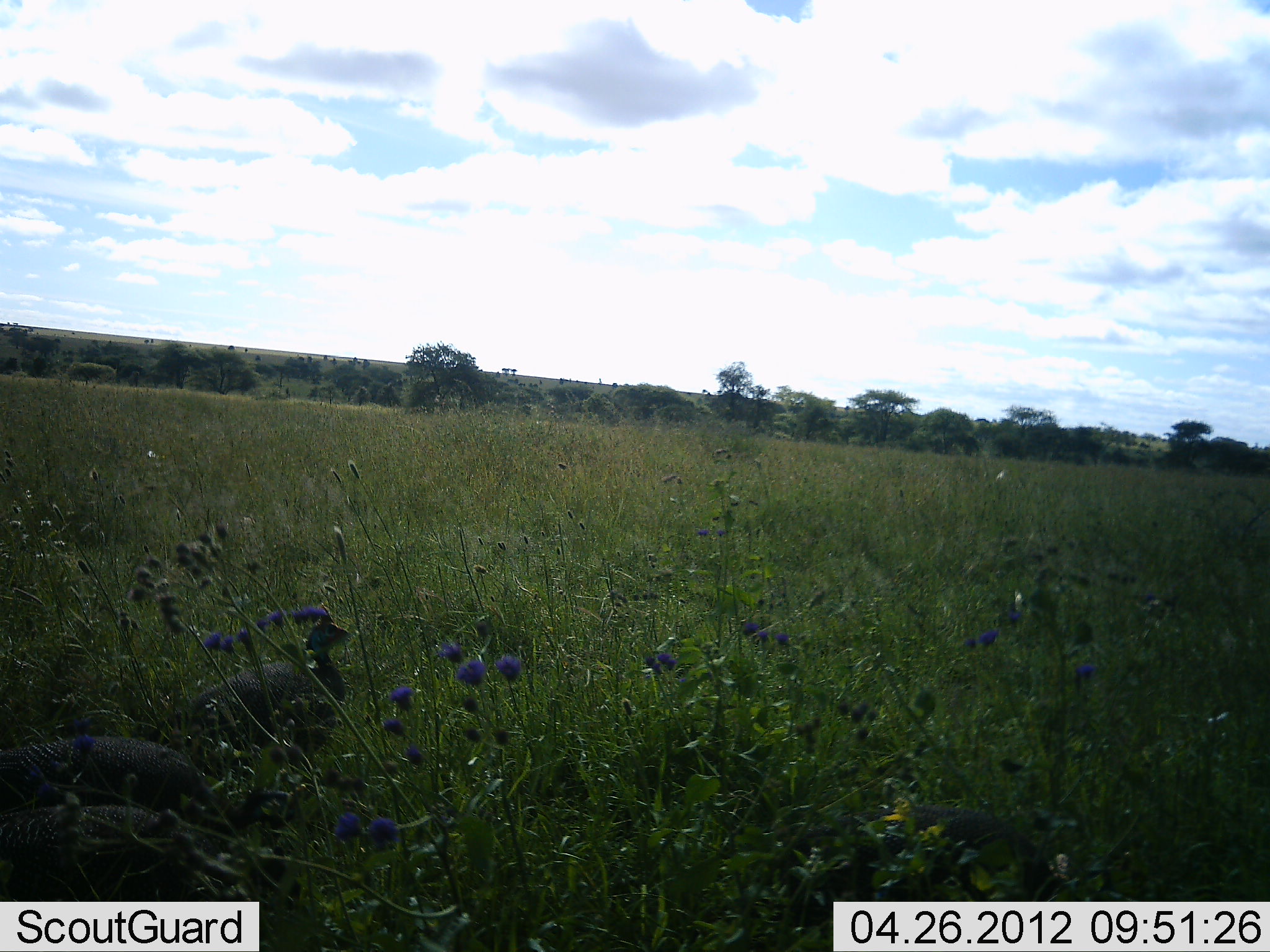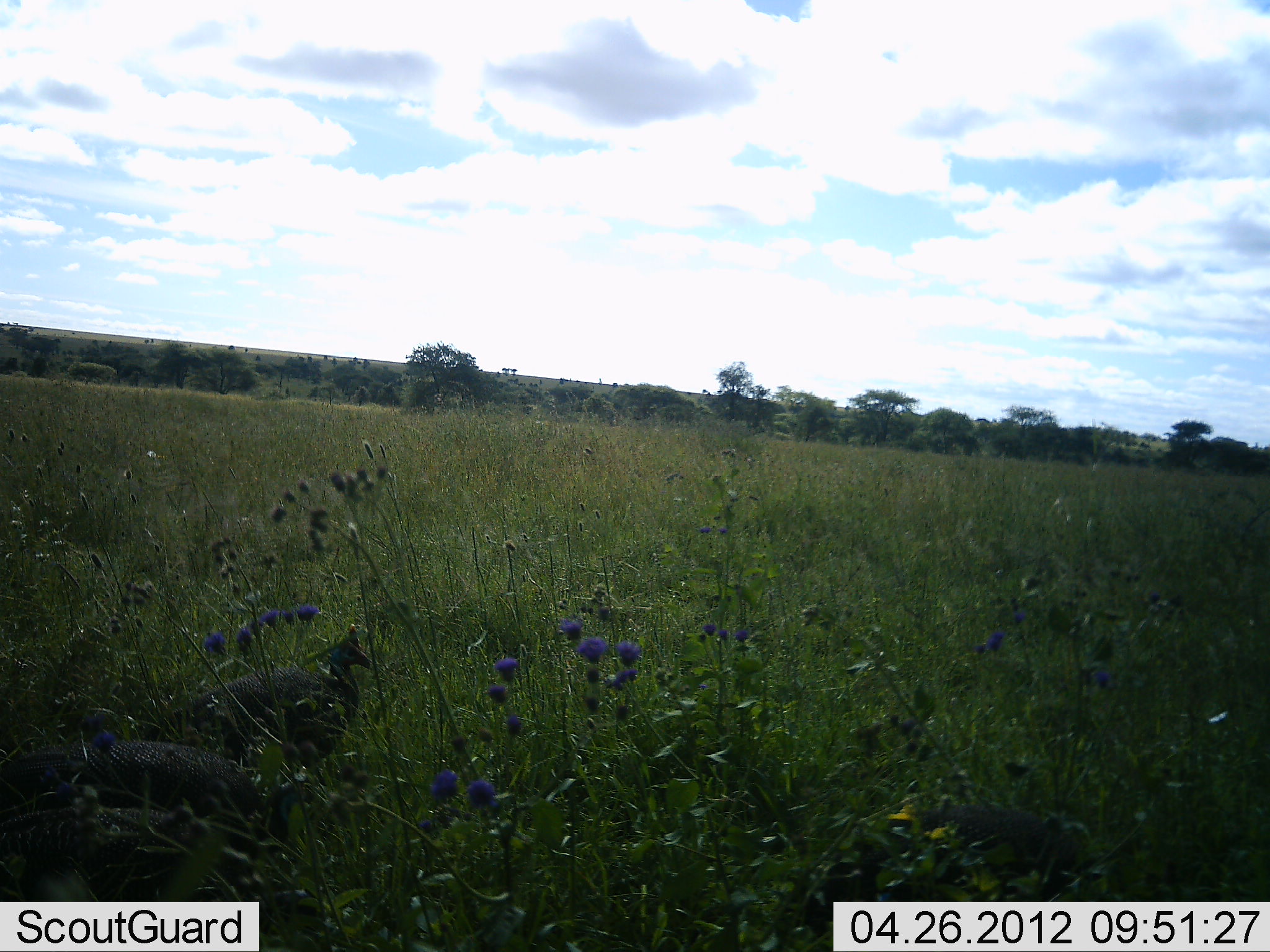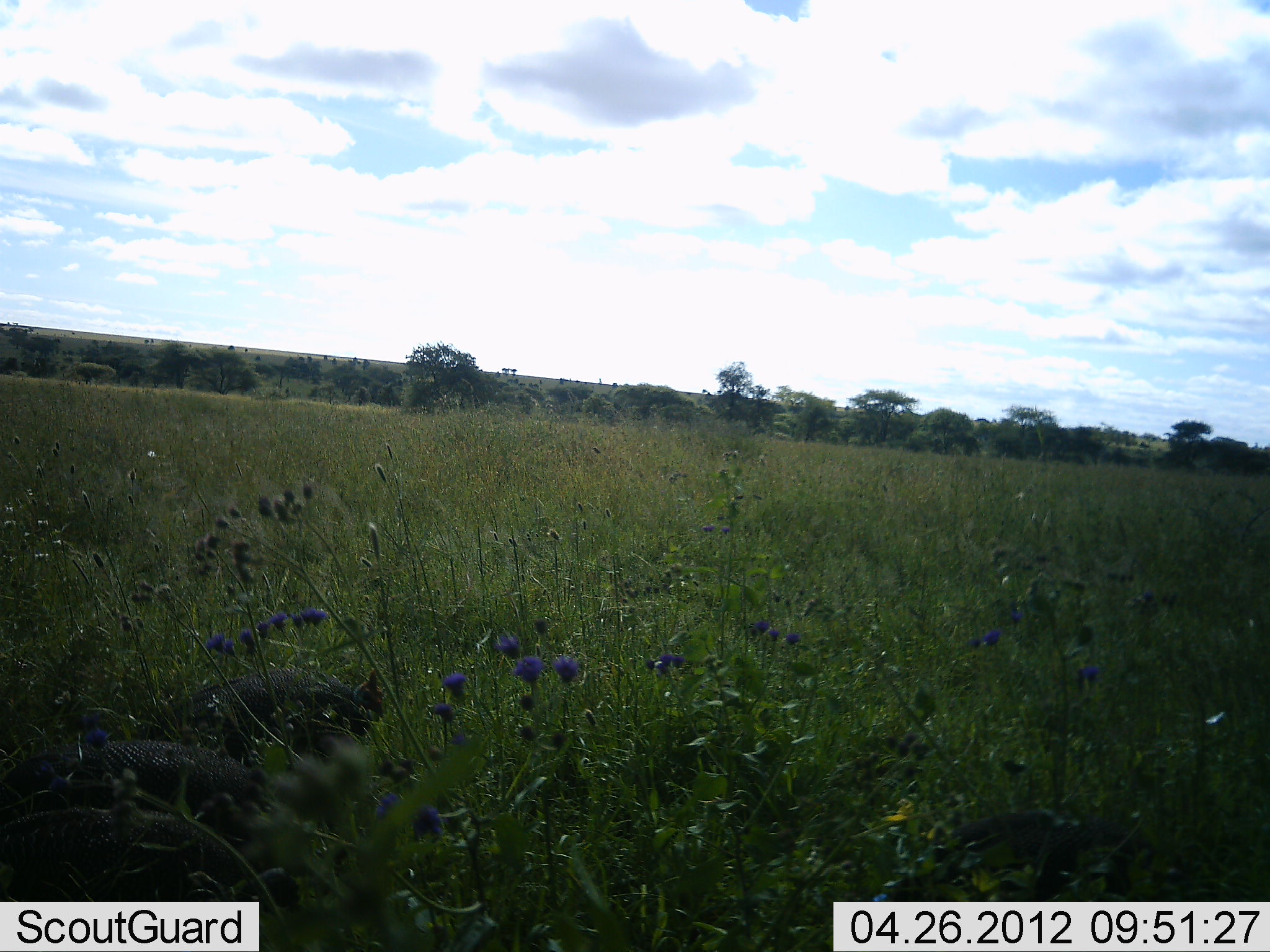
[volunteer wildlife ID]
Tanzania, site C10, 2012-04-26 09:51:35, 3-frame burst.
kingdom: Animalia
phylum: Chordata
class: Aves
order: Galliformes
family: Numididae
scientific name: Numididae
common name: guinea fowl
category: guineafowl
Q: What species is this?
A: Guineafowl (guinea fowl) (Numididae).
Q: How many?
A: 4.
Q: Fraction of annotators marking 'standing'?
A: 27%.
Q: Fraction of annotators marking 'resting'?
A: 7%.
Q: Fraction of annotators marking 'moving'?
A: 33%.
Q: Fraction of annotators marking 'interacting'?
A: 0%.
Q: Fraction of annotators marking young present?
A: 0%.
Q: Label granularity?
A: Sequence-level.